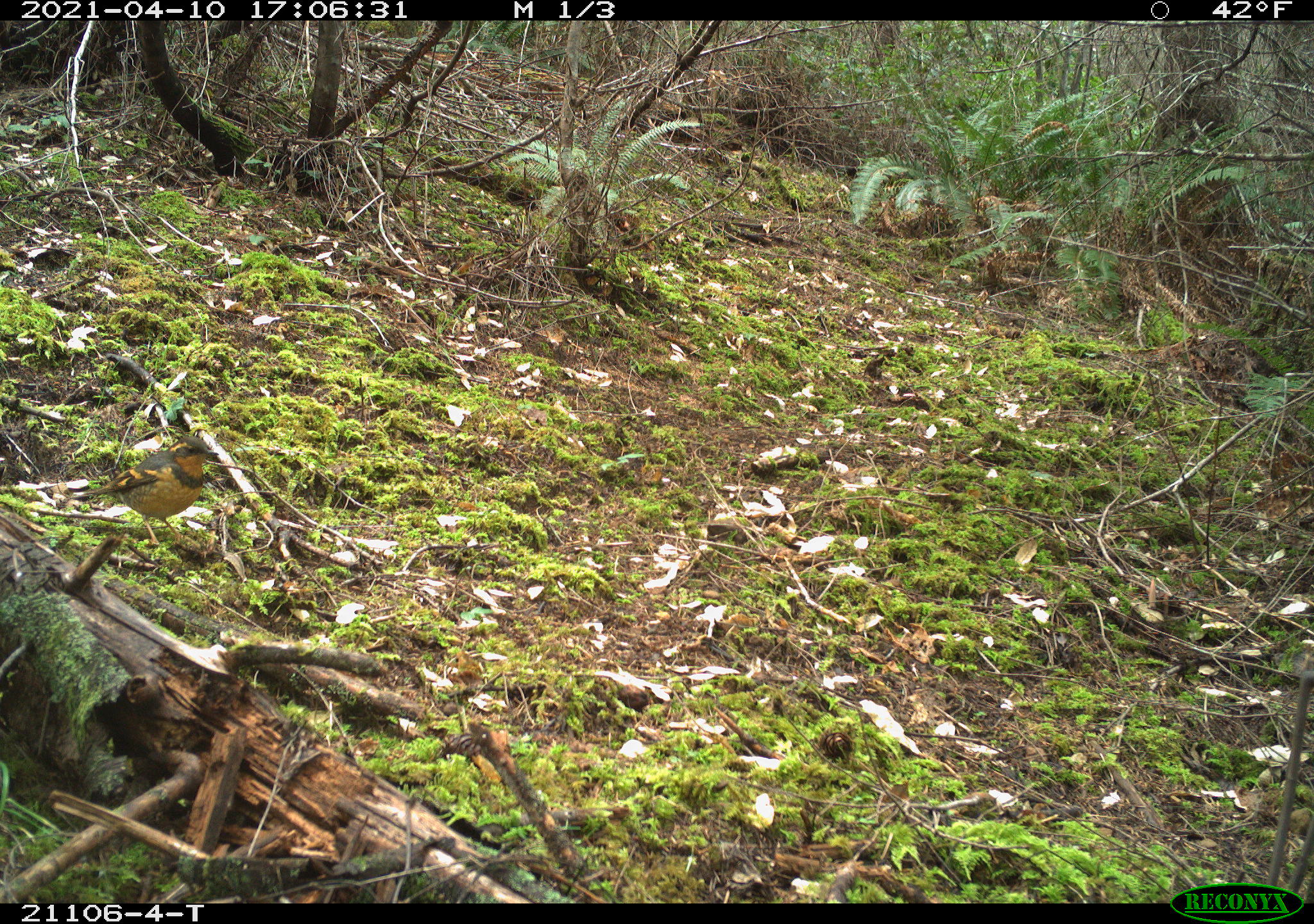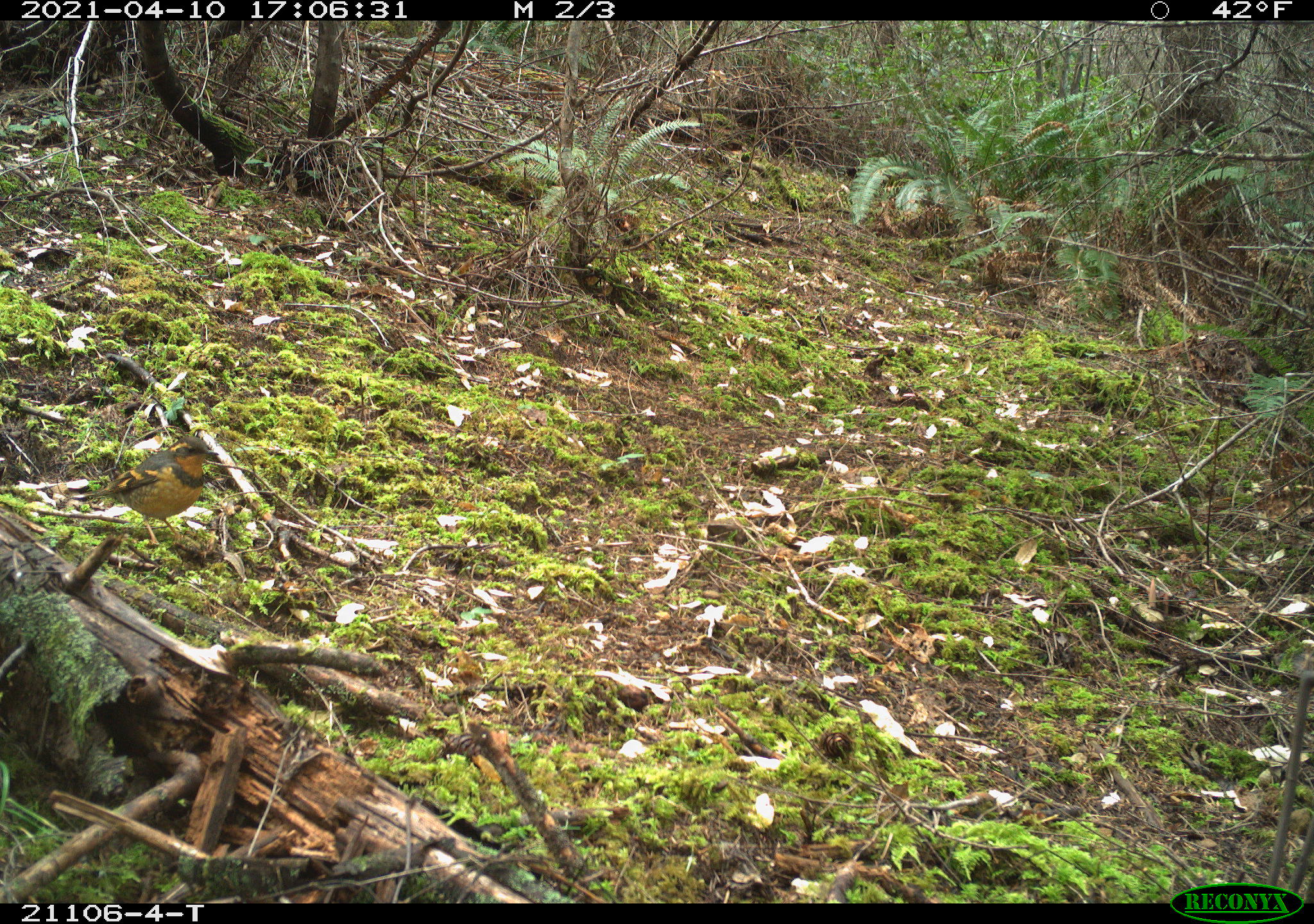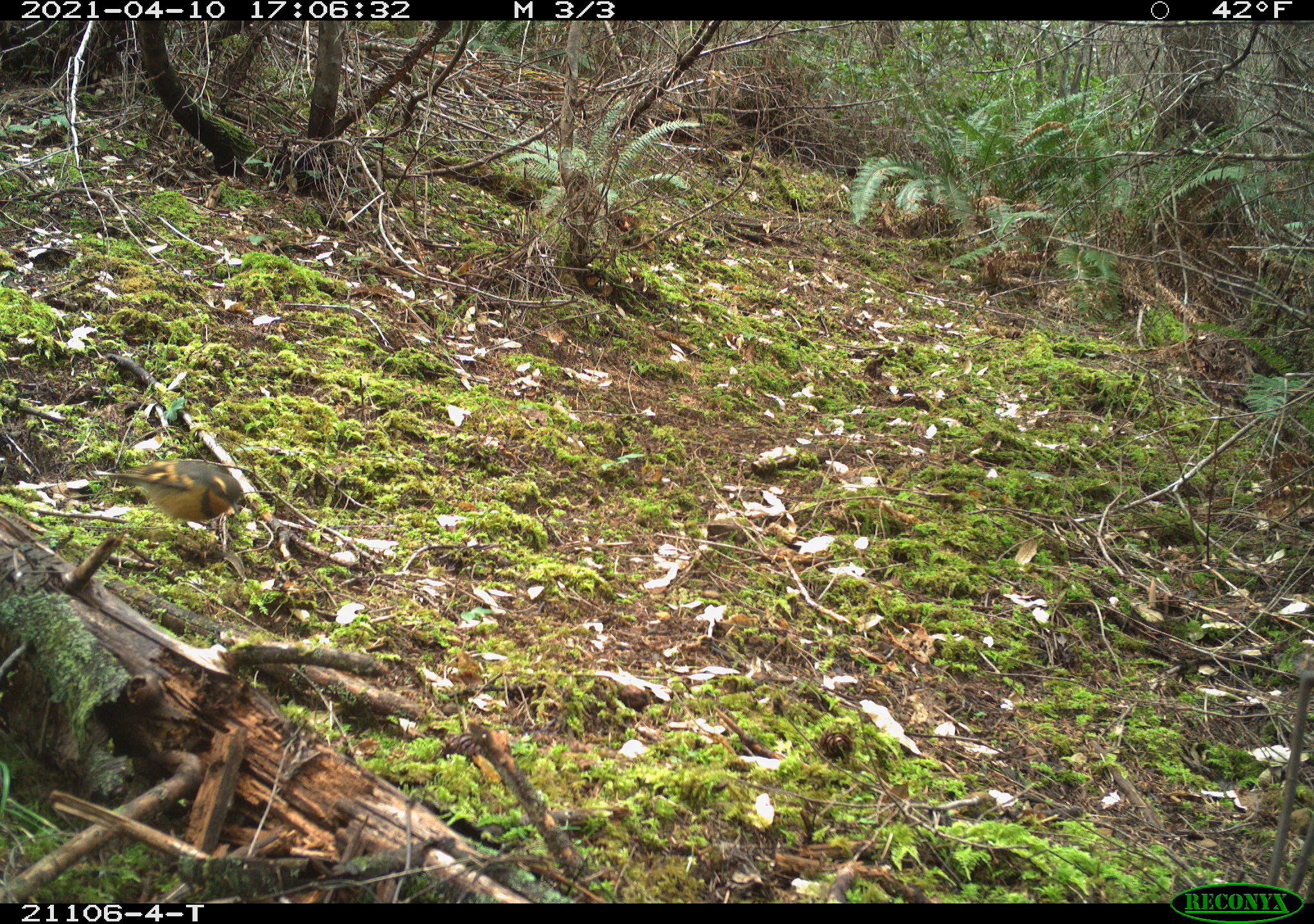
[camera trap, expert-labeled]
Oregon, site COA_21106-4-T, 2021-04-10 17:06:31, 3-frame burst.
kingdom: Animalia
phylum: Chordata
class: Aves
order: Passeriformes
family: Turdidae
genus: Ixoreus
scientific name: Ixoreus naevius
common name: varied thrush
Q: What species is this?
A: Varied thrush (Ixoreus naevius).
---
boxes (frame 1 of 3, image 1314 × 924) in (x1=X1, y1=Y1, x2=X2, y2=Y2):
varied thrush: (x1=66, y1=418, x2=248, y2=567)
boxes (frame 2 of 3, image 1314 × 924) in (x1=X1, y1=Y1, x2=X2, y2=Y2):
varied thrush: (x1=49, y1=394, x2=236, y2=568)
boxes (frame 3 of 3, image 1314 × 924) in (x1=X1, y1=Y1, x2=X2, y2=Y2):
varied thrush: (x1=78, y1=417, x2=288, y2=561)